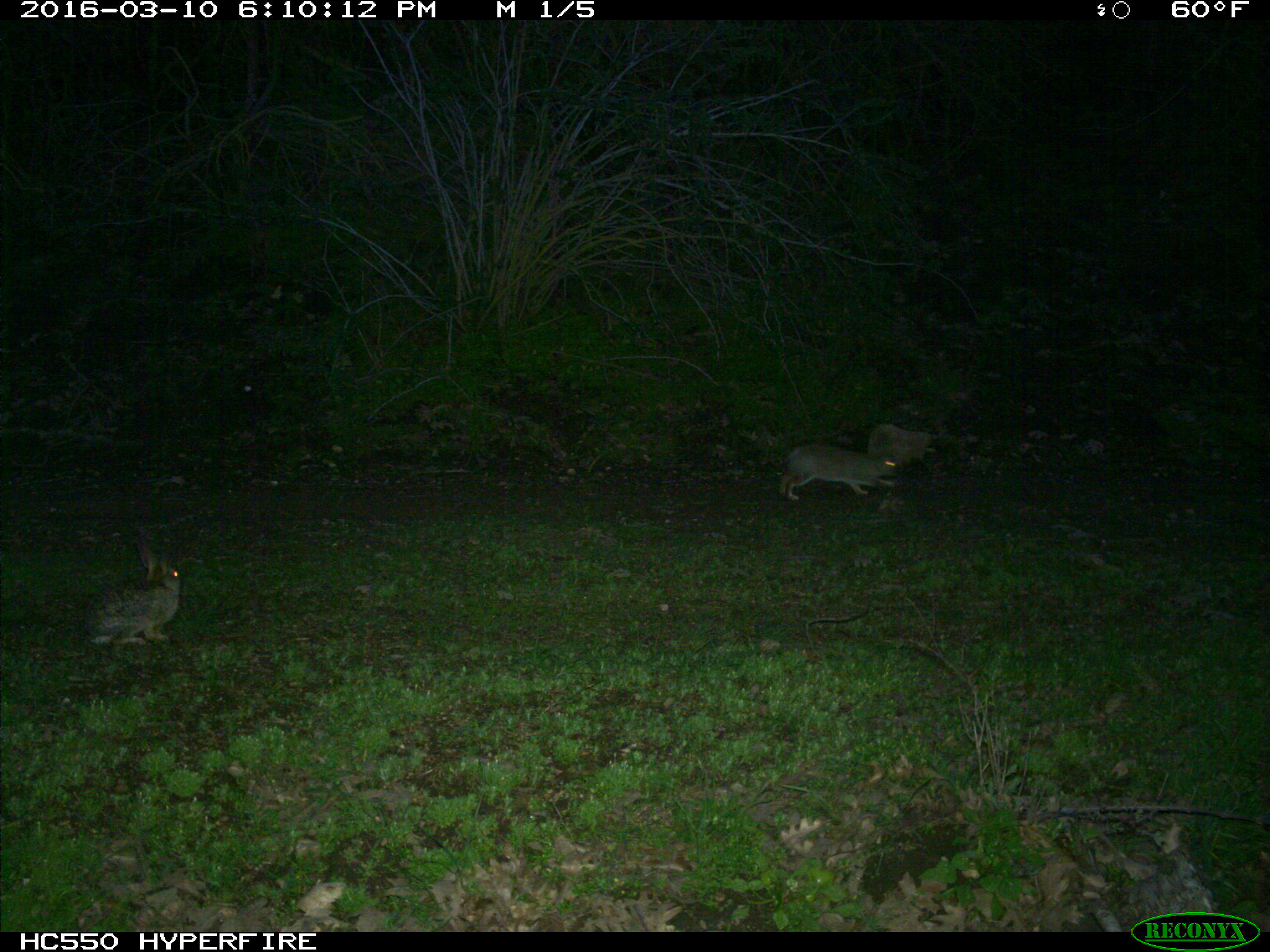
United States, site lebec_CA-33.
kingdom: Animalia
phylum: Chordata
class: Mammalia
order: Lagomorpha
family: Leporidae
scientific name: Leporidae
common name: rabbits and hares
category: unidentified rabbit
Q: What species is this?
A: Unidentified rabbit (rabbits and hares) (Leporidae).